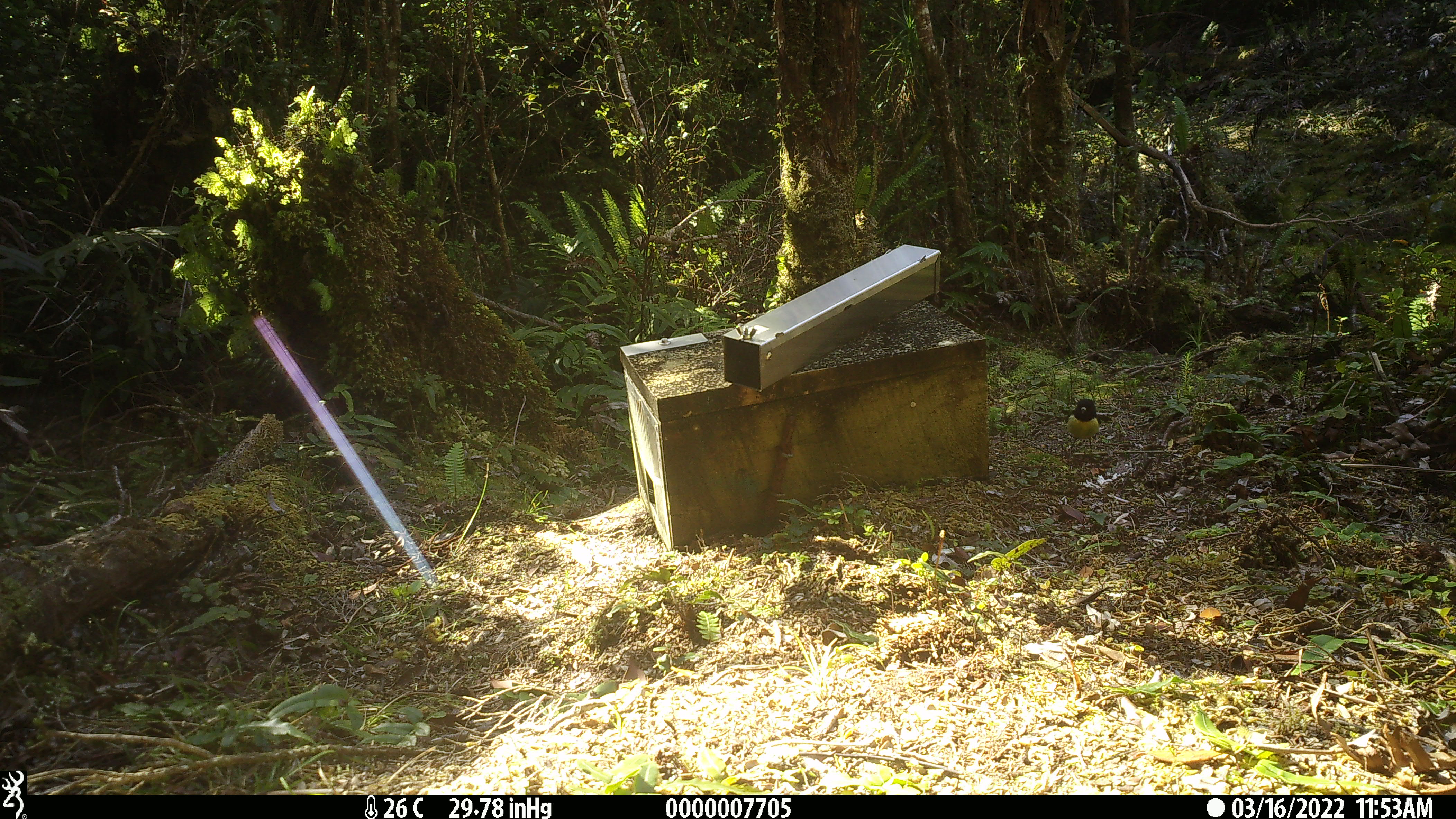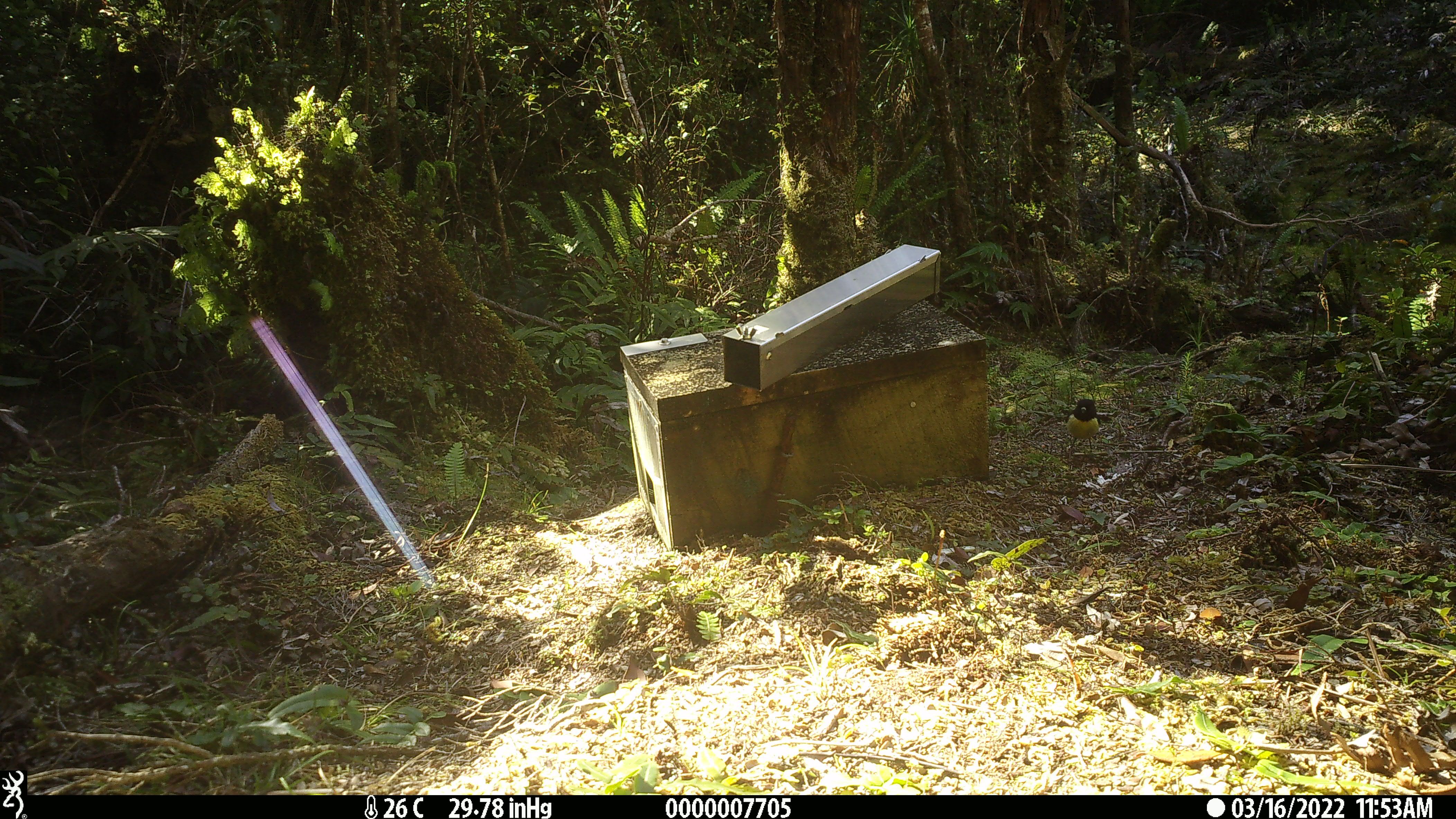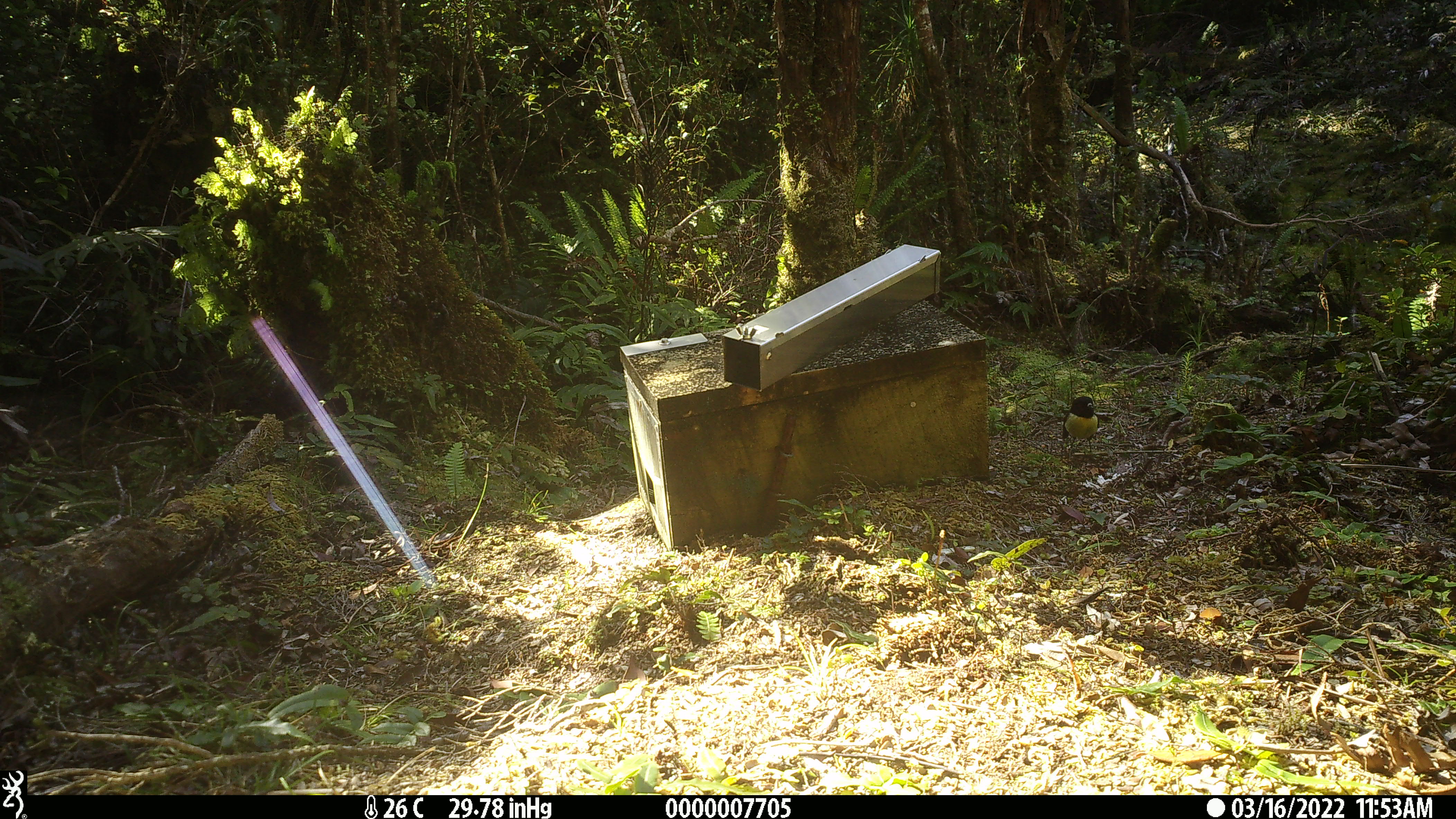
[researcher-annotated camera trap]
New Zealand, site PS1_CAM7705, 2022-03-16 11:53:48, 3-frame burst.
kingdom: Animalia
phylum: Chordata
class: Aves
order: Passeriformes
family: Petroicidae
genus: Petroica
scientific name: Petroica macrocephala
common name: tomtit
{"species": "tomtit (Petroica macrocephala)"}